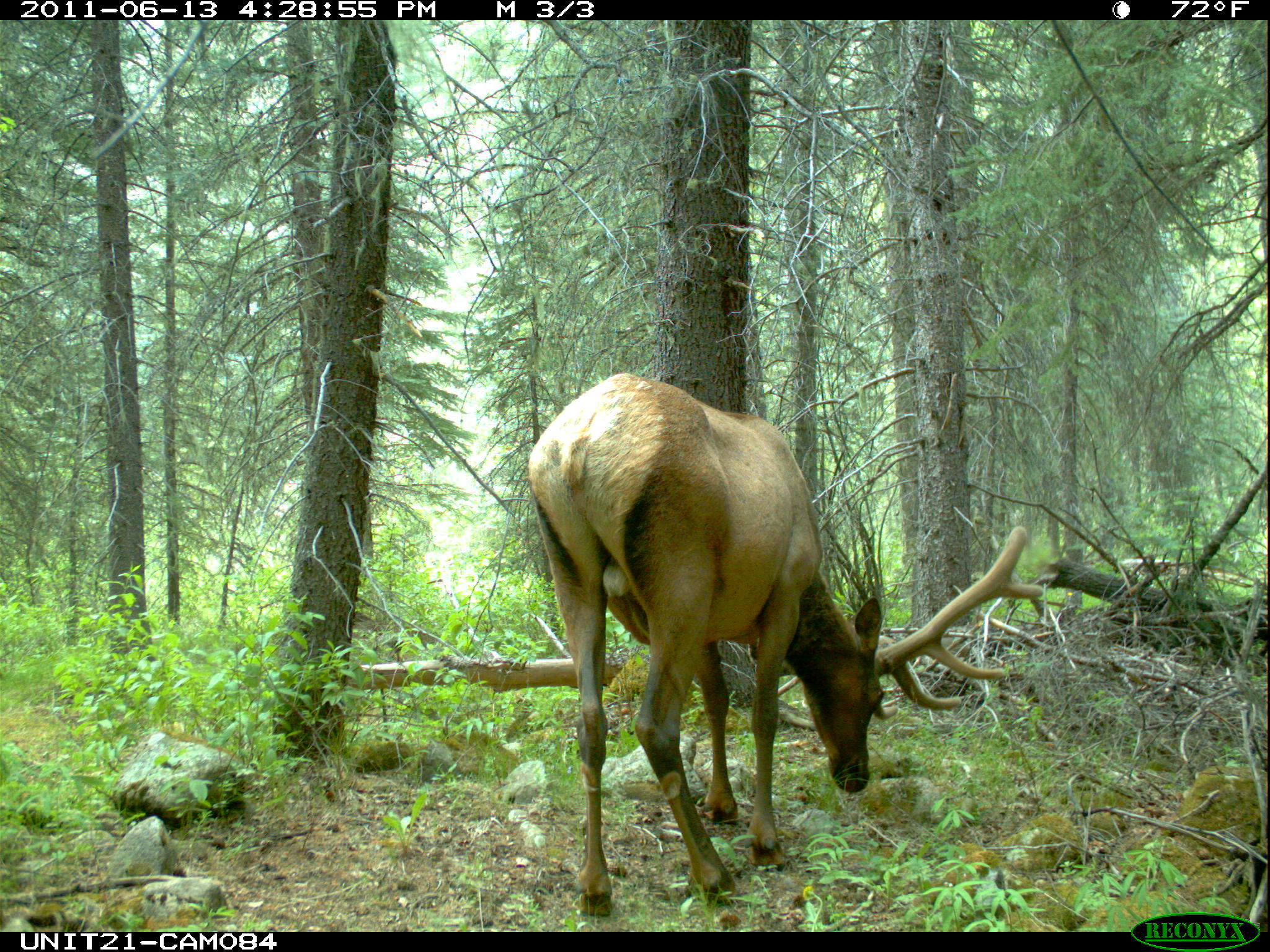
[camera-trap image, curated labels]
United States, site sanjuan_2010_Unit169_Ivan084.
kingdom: Animalia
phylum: Chordata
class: Mammalia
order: Artiodactyla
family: Cervidae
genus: Cervus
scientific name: Cervus elaphus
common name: red deer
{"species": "Cervus elaphus (red deer)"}